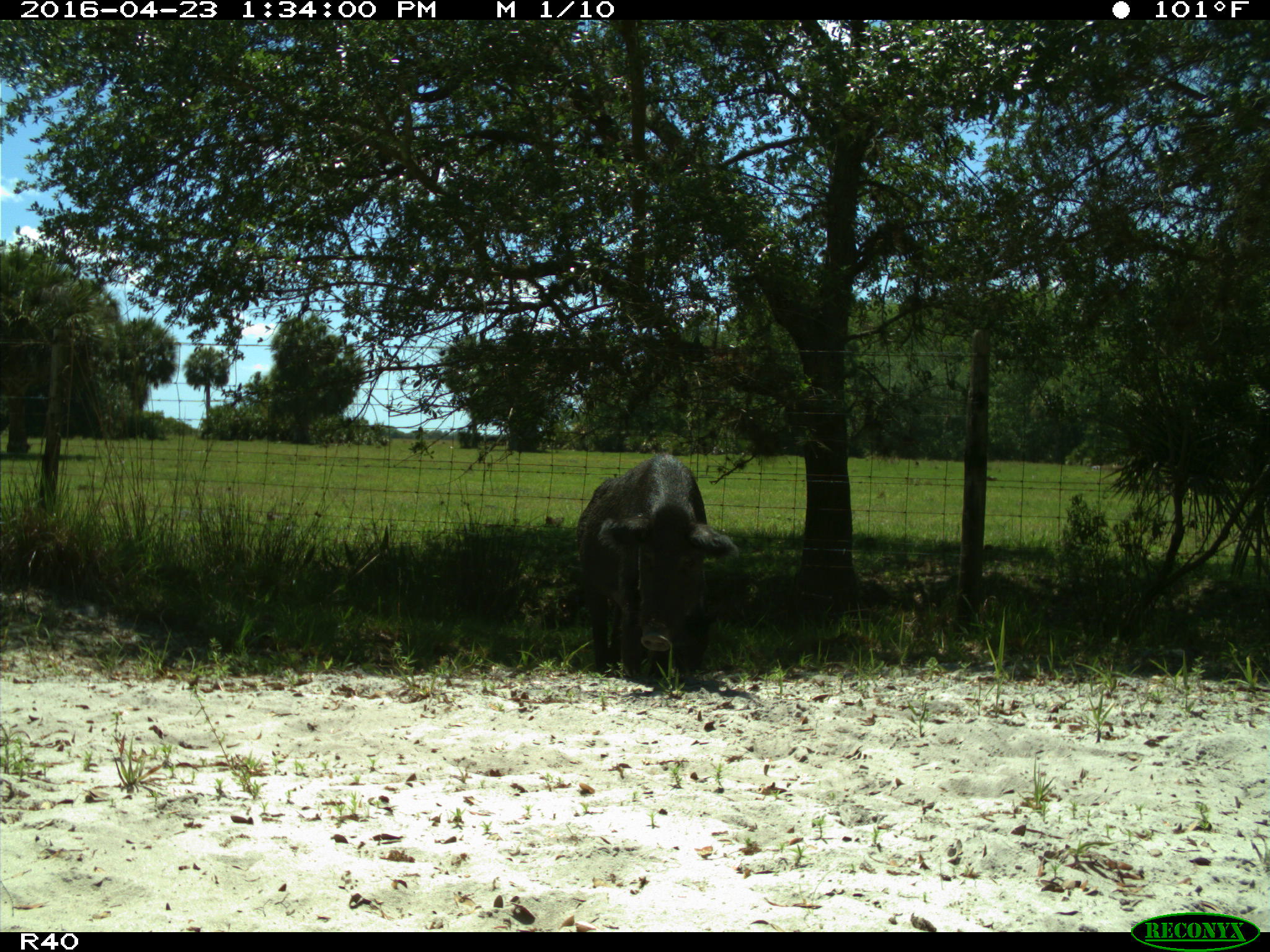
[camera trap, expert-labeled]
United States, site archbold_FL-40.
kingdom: Animalia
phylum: Chordata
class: Mammalia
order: Artiodactyla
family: Suidae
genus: Sus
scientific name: Sus scrofa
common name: wild boar